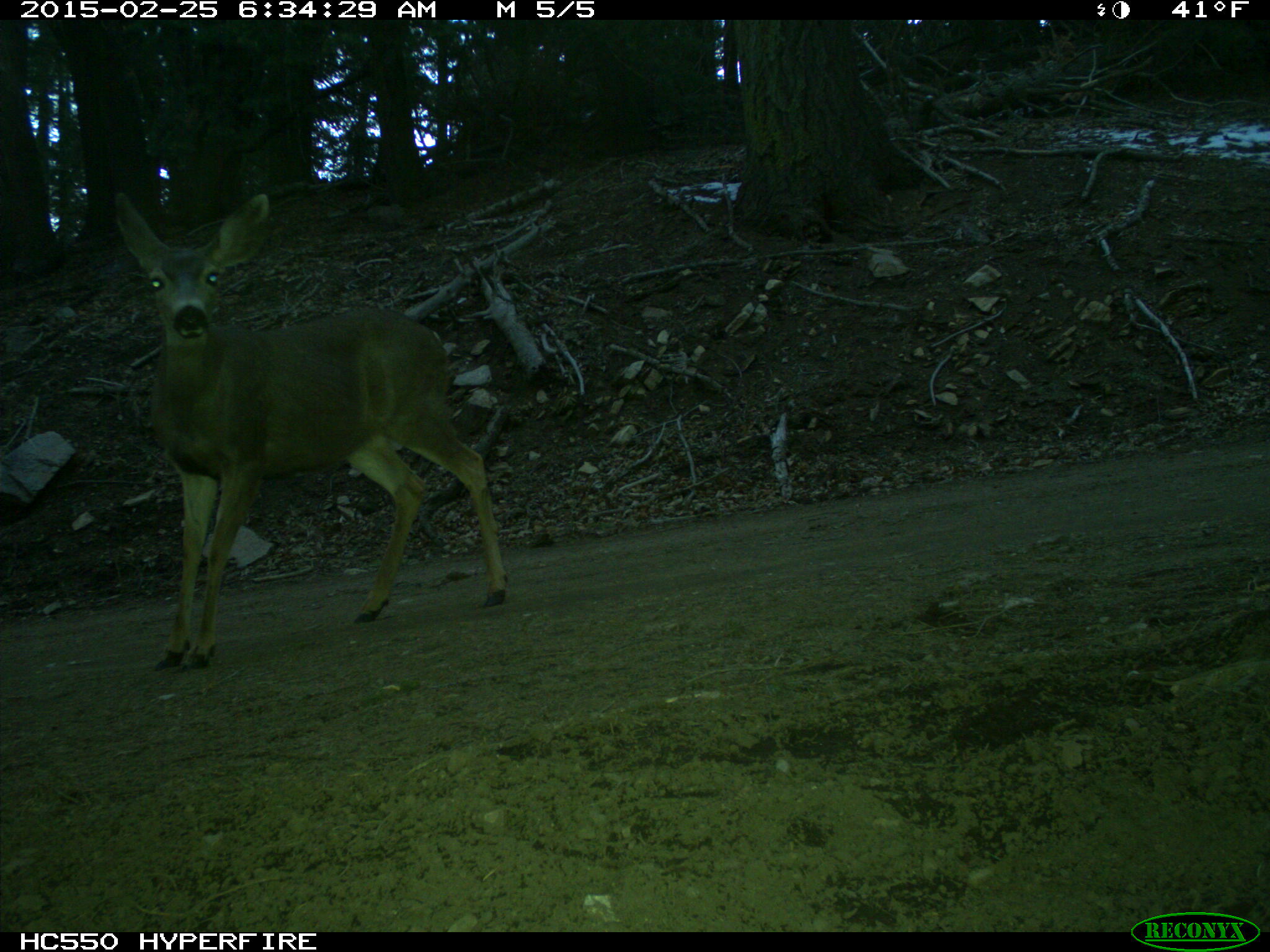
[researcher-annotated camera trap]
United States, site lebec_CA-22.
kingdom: Animalia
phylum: Chordata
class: Mammalia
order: Artiodactyla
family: Cervidae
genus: Odocoileus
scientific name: Odocoileus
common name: deer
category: unidentified deer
Unidentified deer (deer) (Odocoileus).